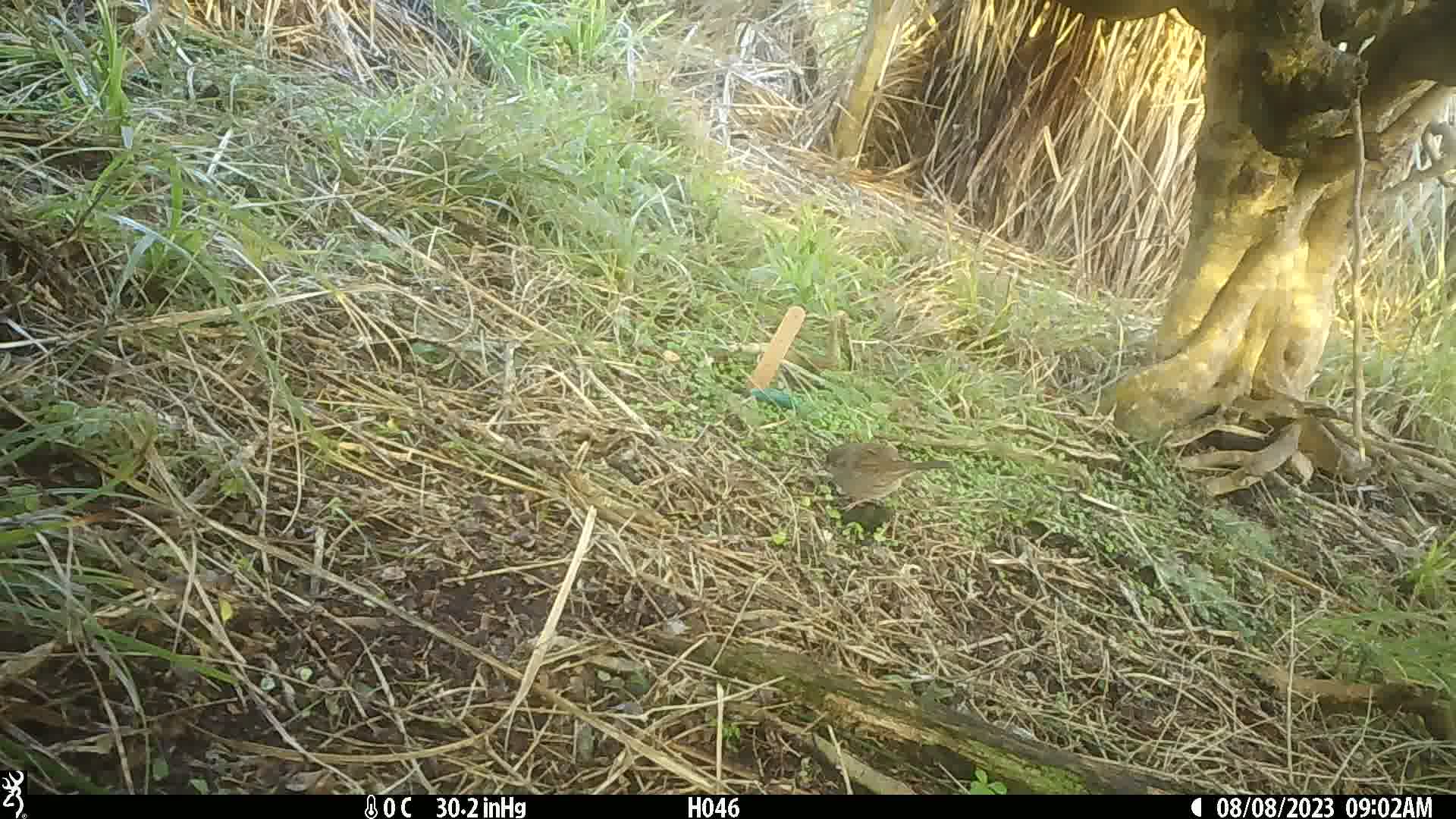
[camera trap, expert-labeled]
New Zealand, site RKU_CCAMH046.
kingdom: Animalia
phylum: Chordata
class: Aves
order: Passeriformes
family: Prunellidae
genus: Prunella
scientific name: Prunella modularis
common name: dunnock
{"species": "dunnock (Prunella modularis)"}